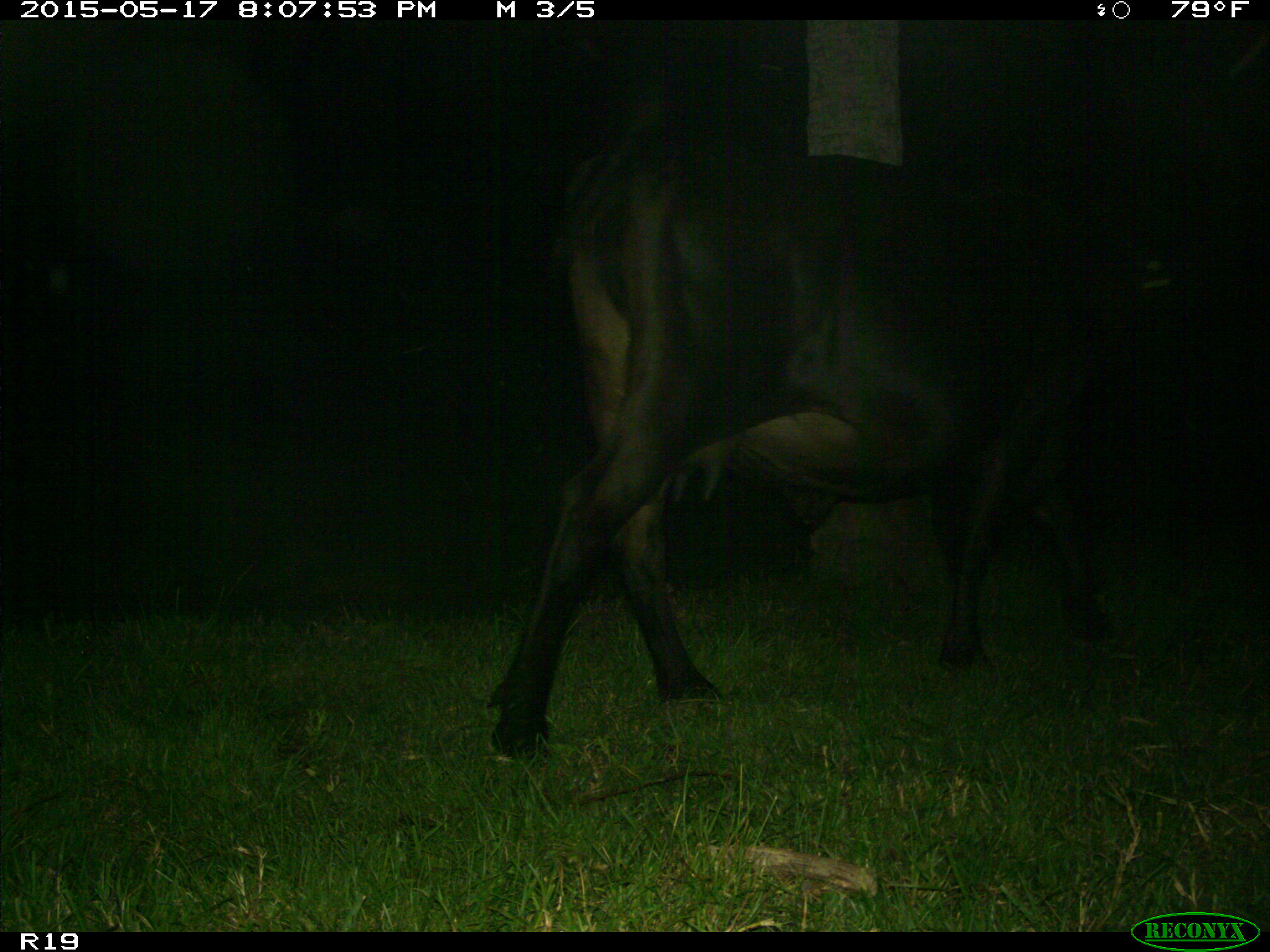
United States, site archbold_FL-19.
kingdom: Animalia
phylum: Chordata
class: Mammalia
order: Artiodactyla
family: Bovidae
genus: Bos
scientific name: Bos taurus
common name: domestic cow